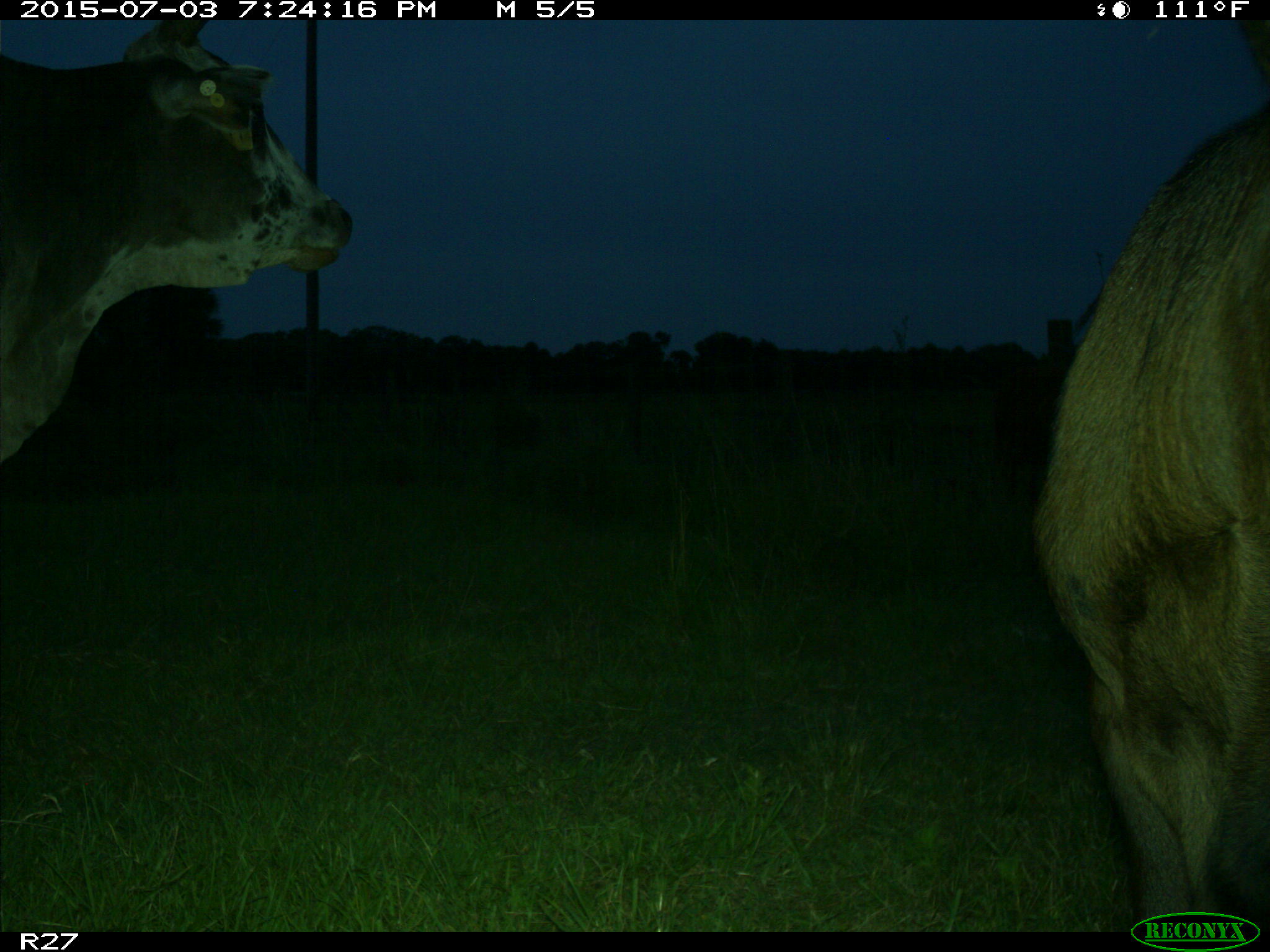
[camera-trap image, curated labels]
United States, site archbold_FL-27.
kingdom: Animalia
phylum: Chordata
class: Mammalia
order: Artiodactyla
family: Bovidae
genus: Bos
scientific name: Bos taurus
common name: domestic cow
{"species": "Bos taurus (domestic cow)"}